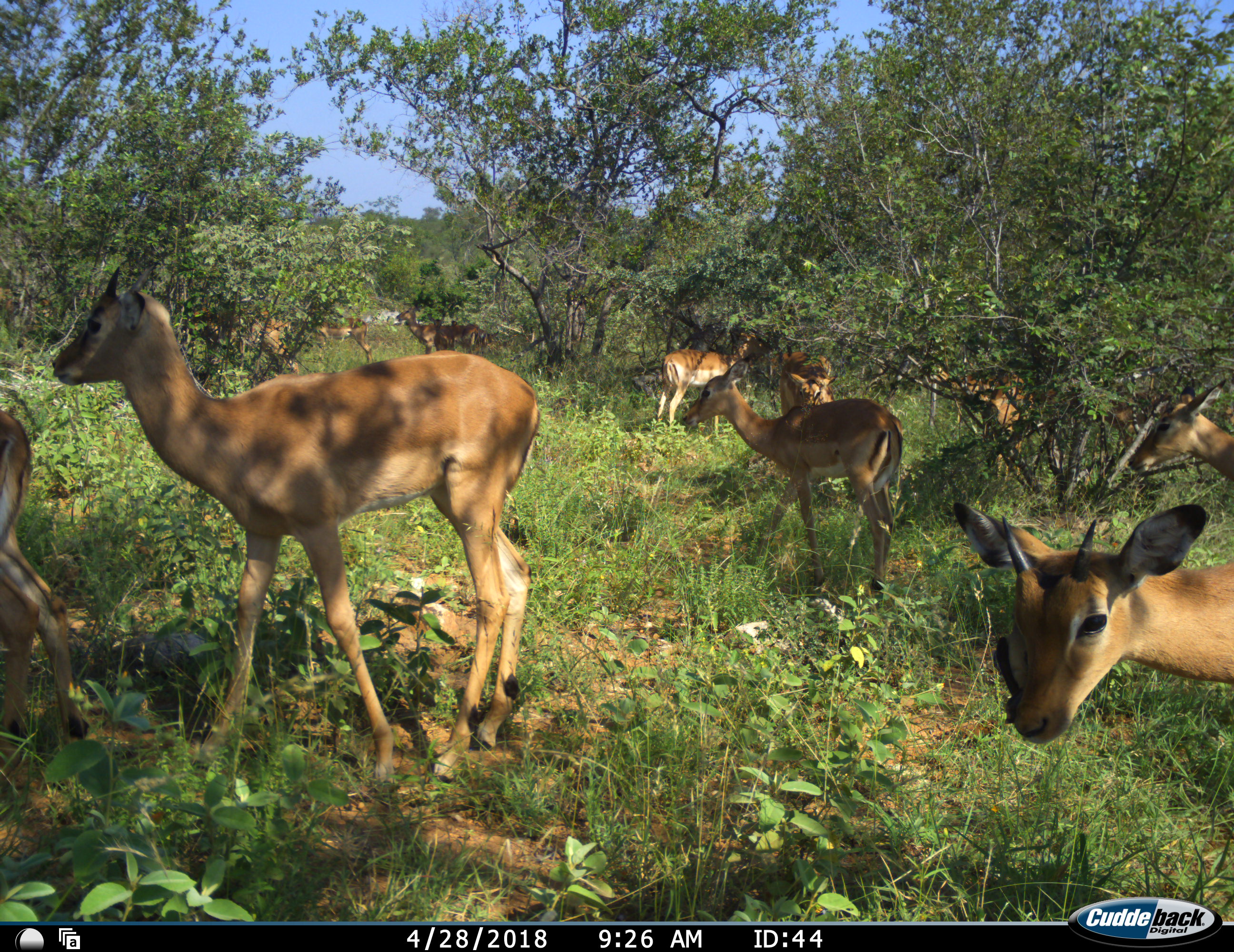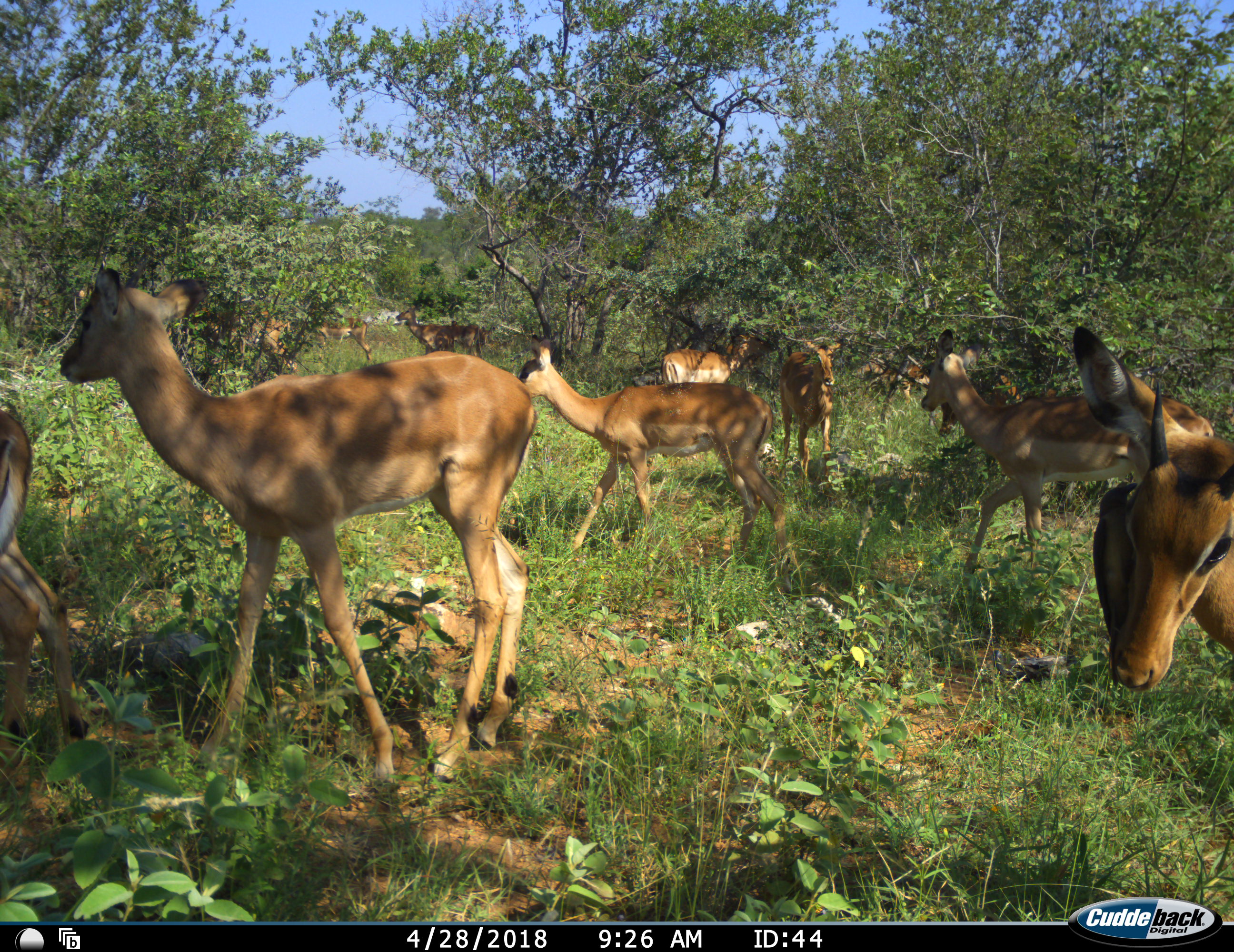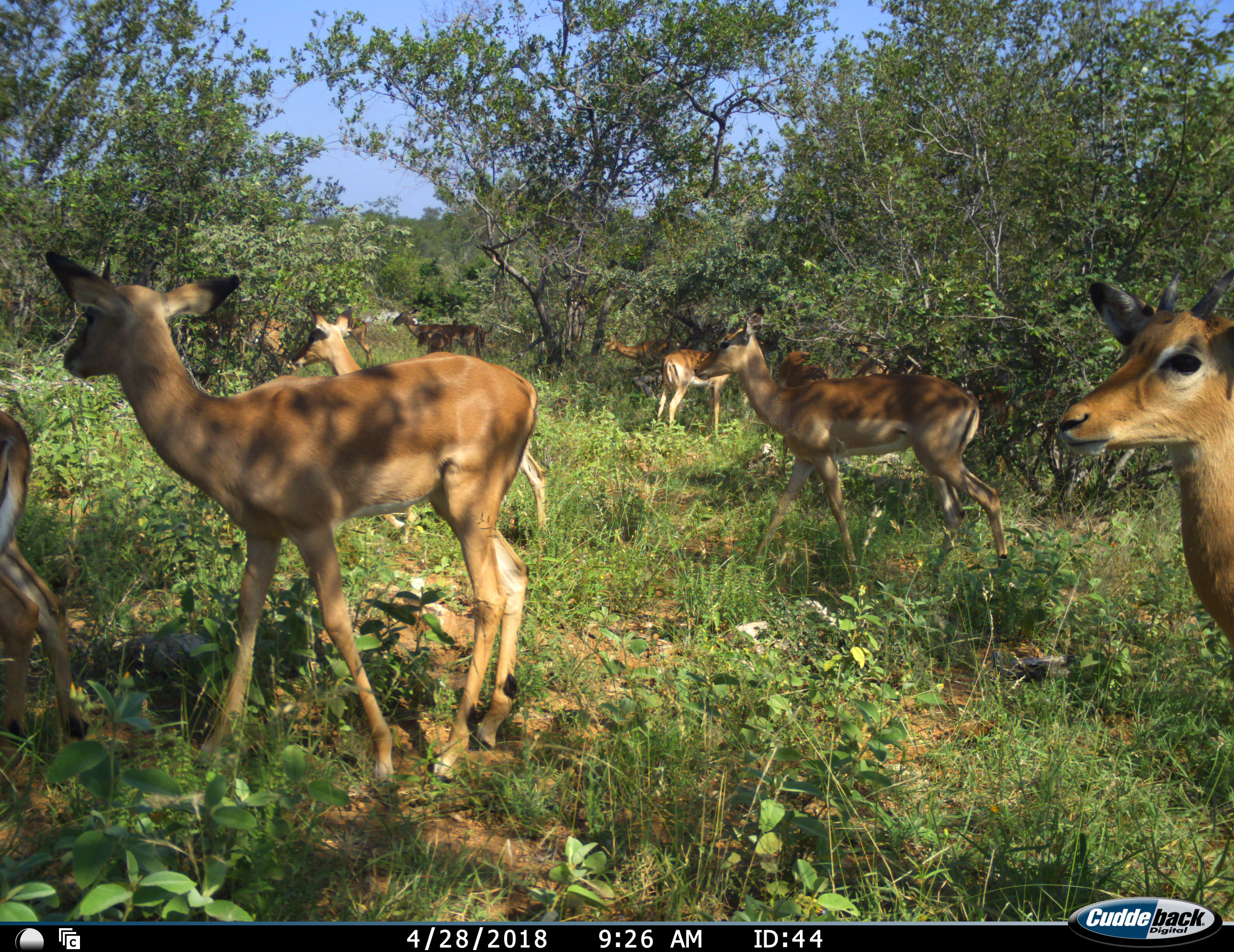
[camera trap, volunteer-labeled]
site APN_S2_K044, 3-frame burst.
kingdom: Animalia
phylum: Chordata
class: Mammalia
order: Artiodactyla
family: Bovidae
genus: Aepyceros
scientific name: Aepyceros melampus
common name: impala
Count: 11-50.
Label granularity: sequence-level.